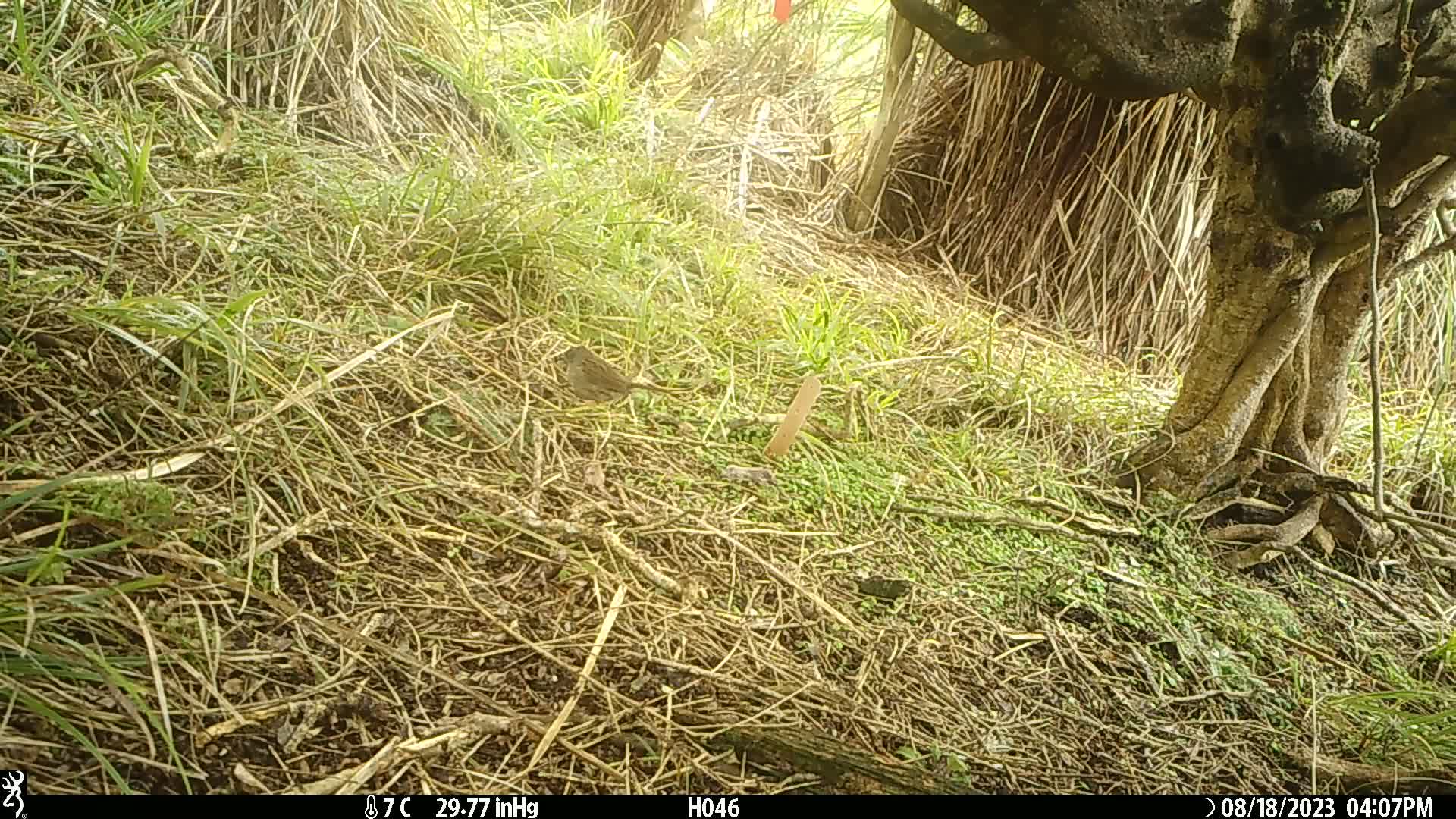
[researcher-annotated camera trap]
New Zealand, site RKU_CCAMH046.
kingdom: Animalia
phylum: Chordata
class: Aves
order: Passeriformes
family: Prunellidae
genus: Prunella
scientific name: Prunella modularis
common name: dunnock